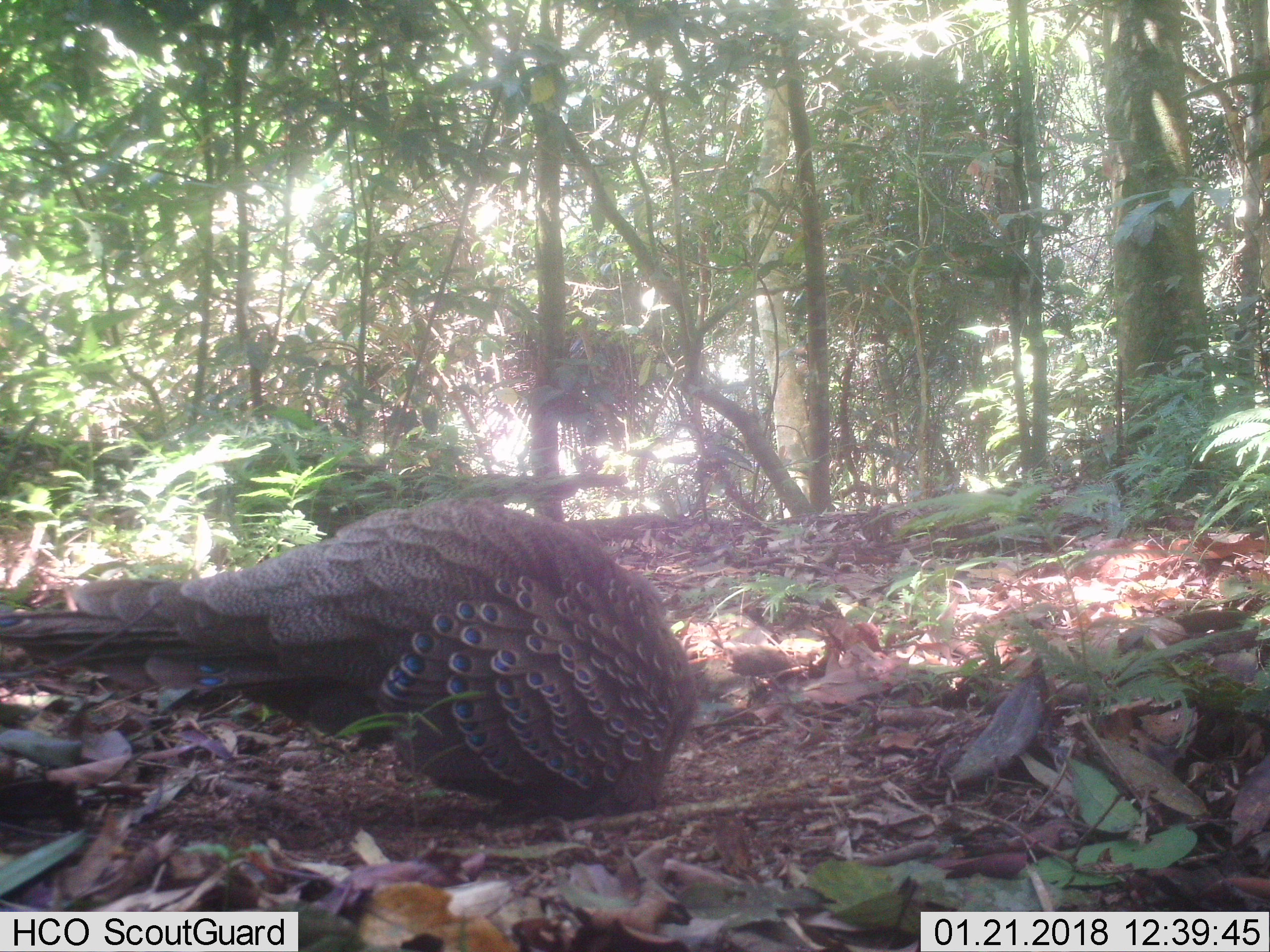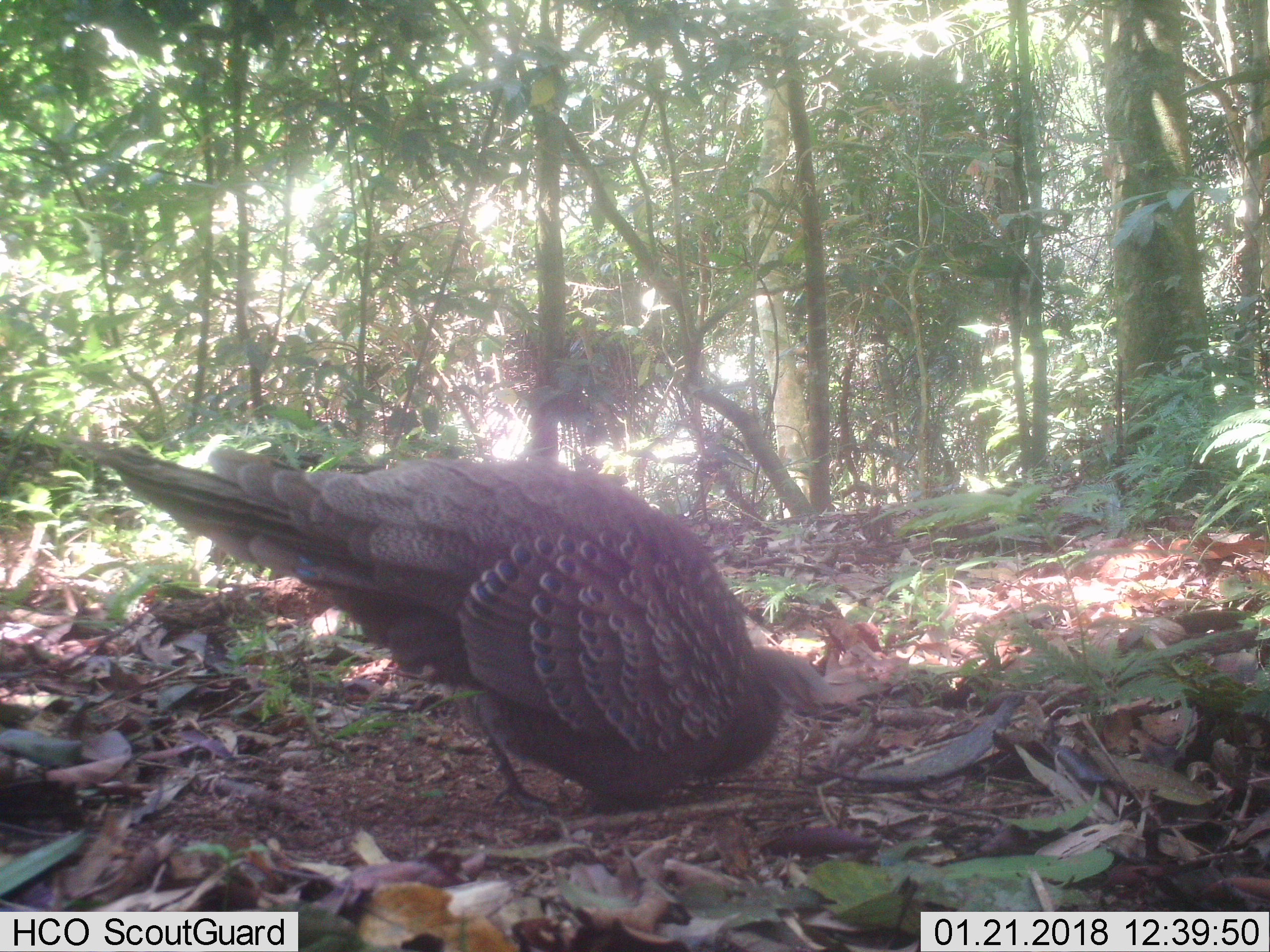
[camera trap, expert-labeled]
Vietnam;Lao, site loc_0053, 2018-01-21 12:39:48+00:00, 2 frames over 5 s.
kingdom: Animalia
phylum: Chordata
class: Aves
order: Galliformes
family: Phasianidae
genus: Polyplectron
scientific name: Polyplectron bicalcaratum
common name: gray peacock-pheasant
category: grey peacock pheasant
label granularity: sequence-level